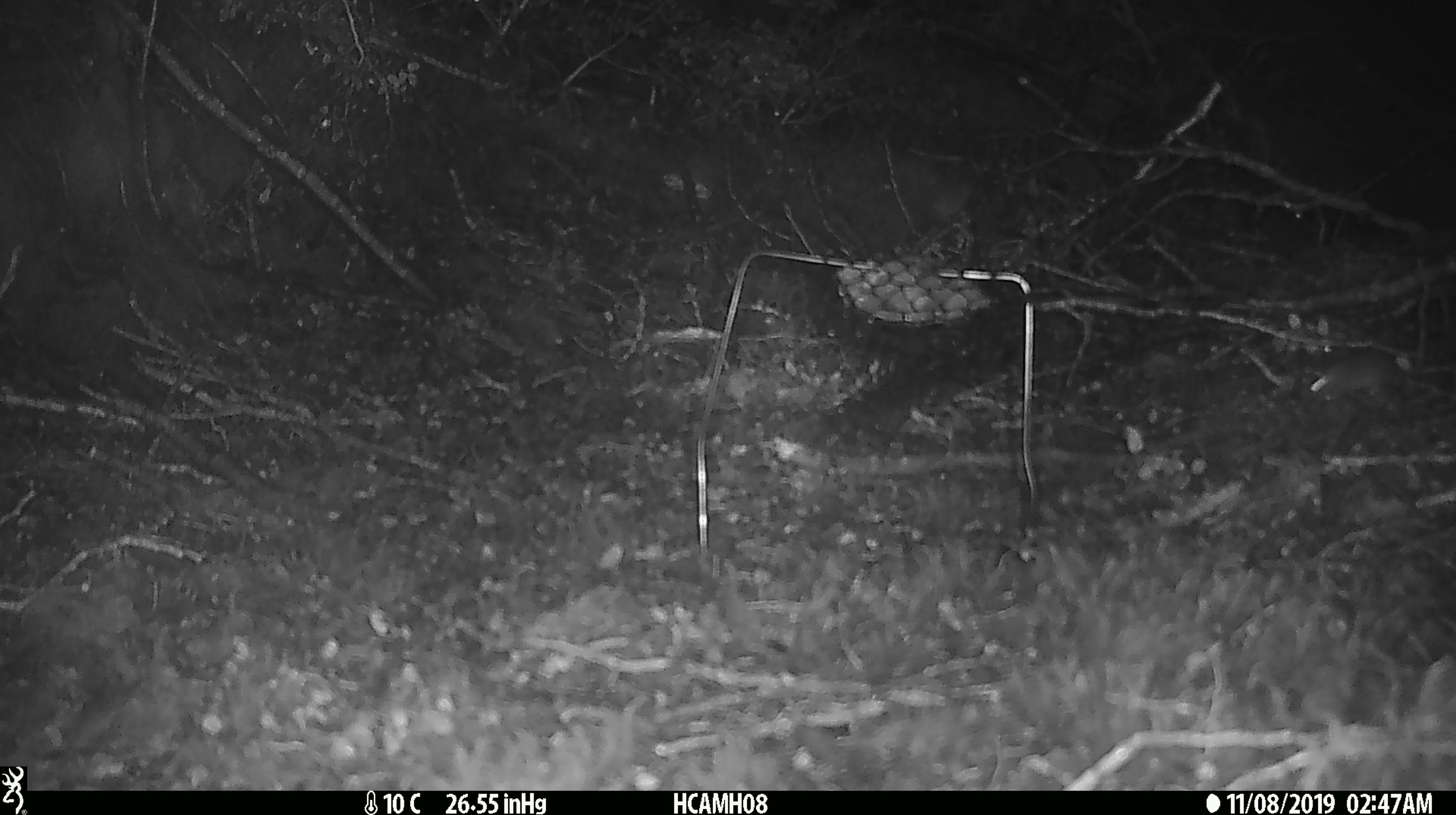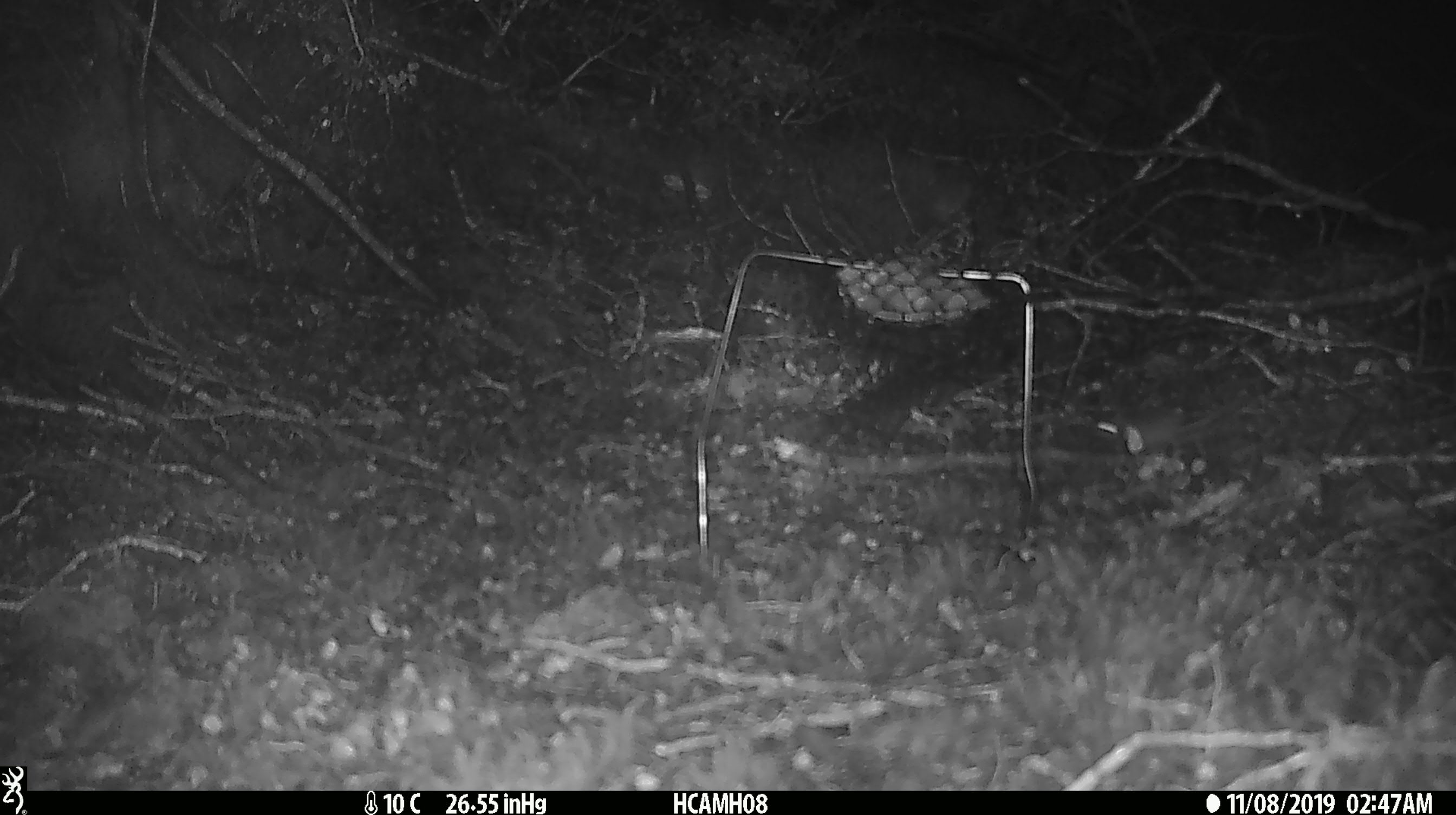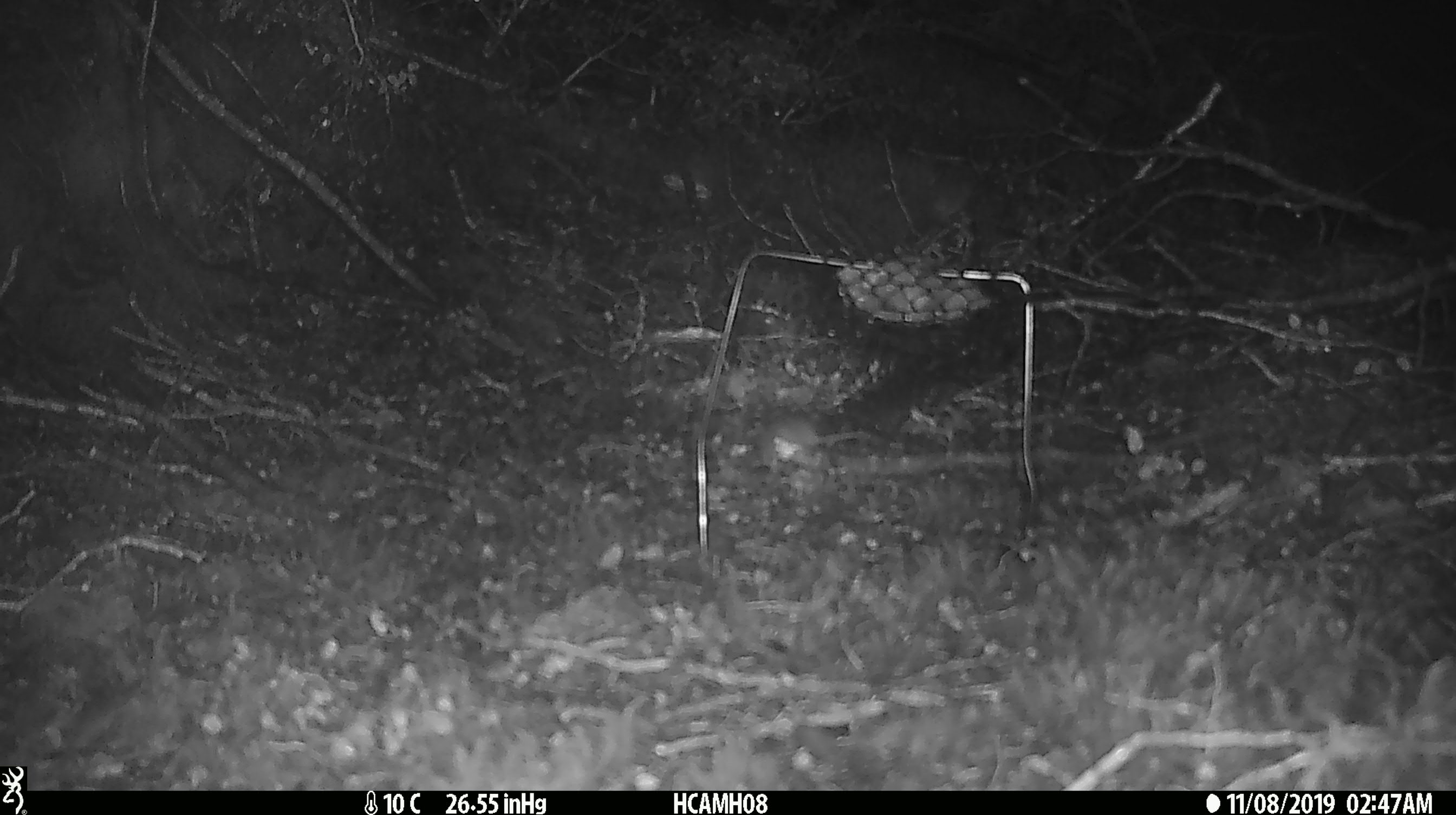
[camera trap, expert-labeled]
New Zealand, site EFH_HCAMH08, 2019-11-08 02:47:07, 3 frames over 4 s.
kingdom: Animalia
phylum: Chordata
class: Mammalia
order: Rodentia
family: Muridae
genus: Mus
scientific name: Mus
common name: mouse